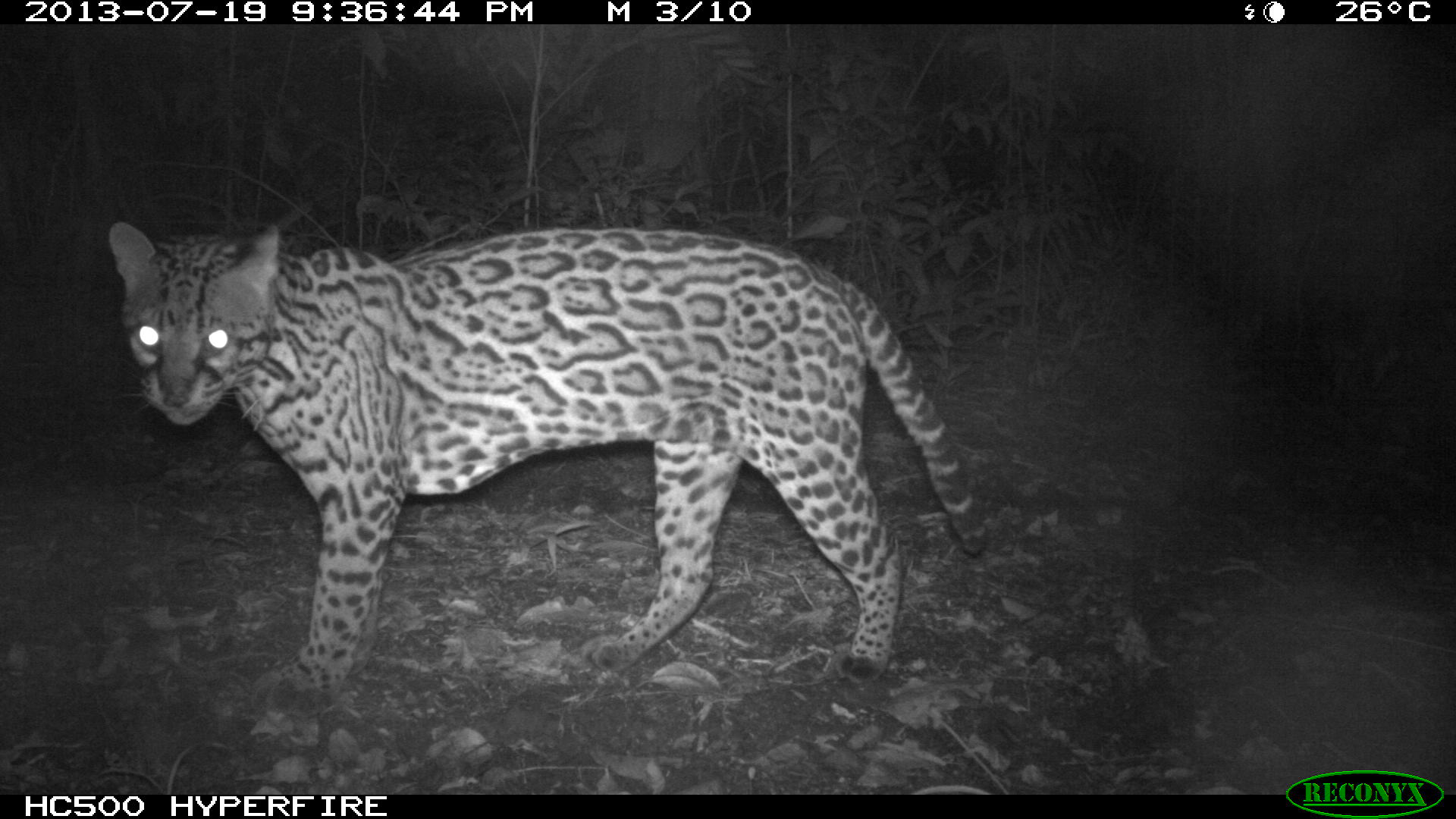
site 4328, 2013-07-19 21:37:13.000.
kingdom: Animalia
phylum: Chordata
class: Mammalia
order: Carnivora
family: Felidae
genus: Leopardus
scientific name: Leopardus pardalis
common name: ocelot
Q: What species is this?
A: Leopardus pardalis (ocelot).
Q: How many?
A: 1.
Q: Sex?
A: Male.